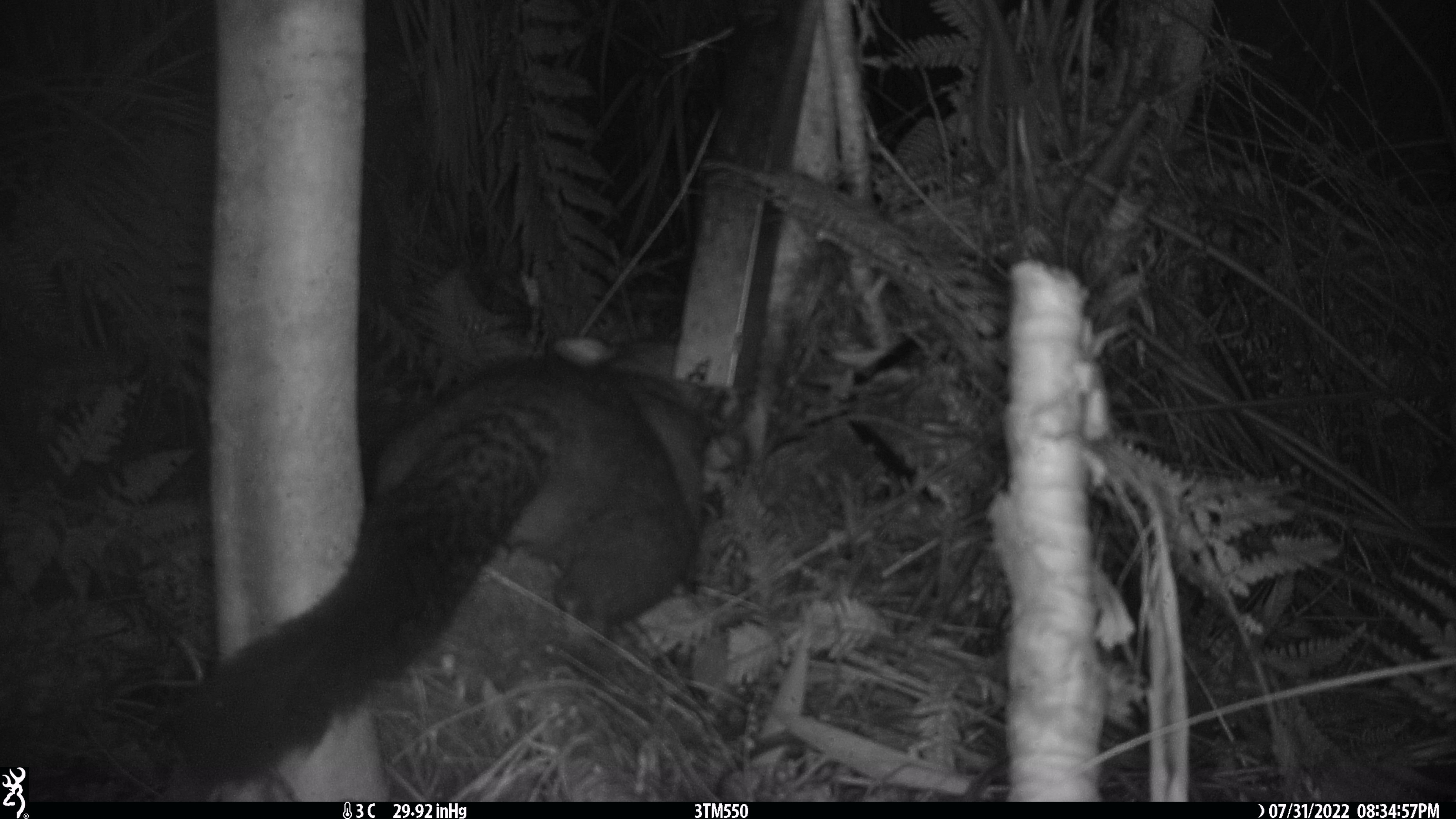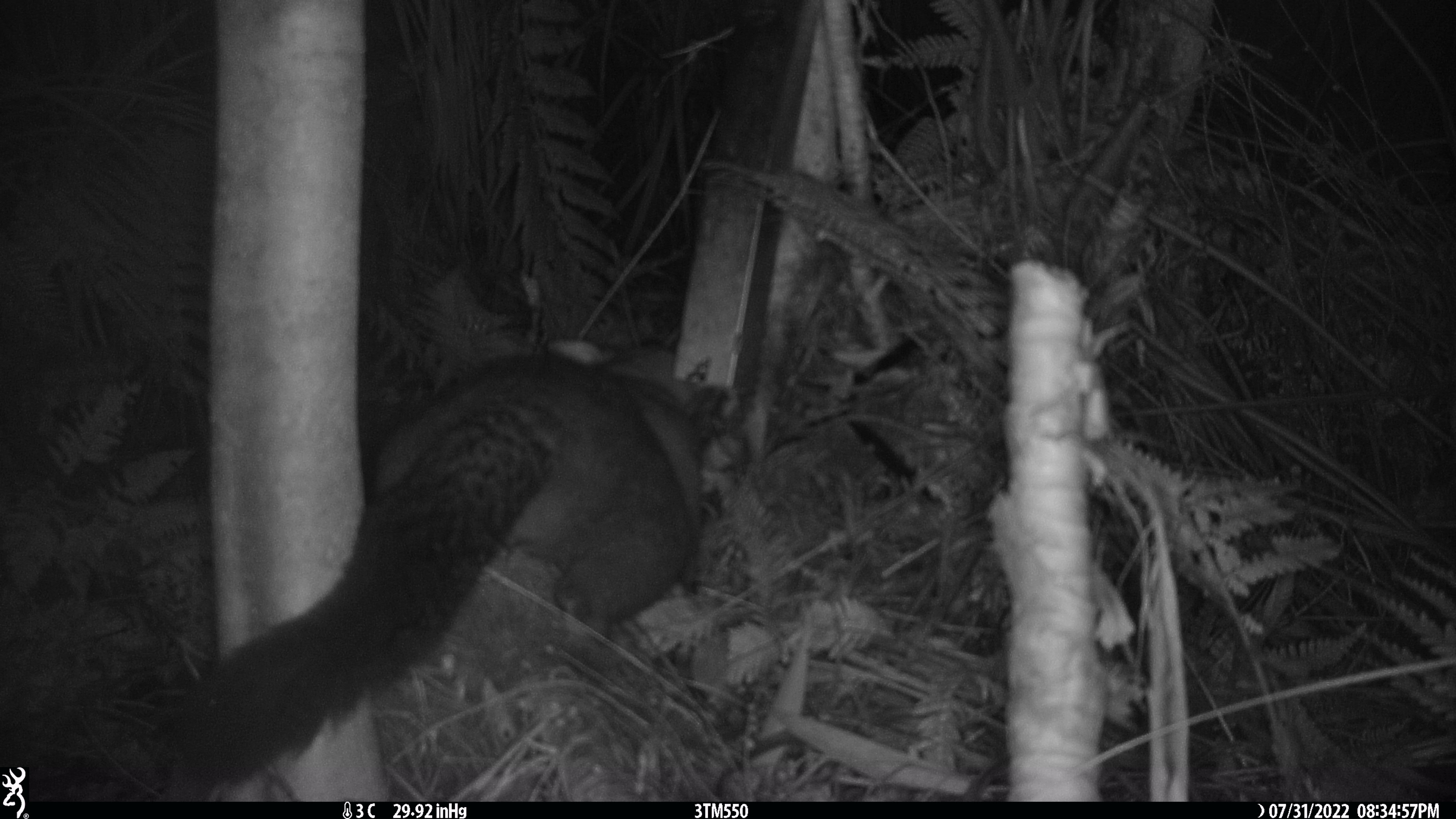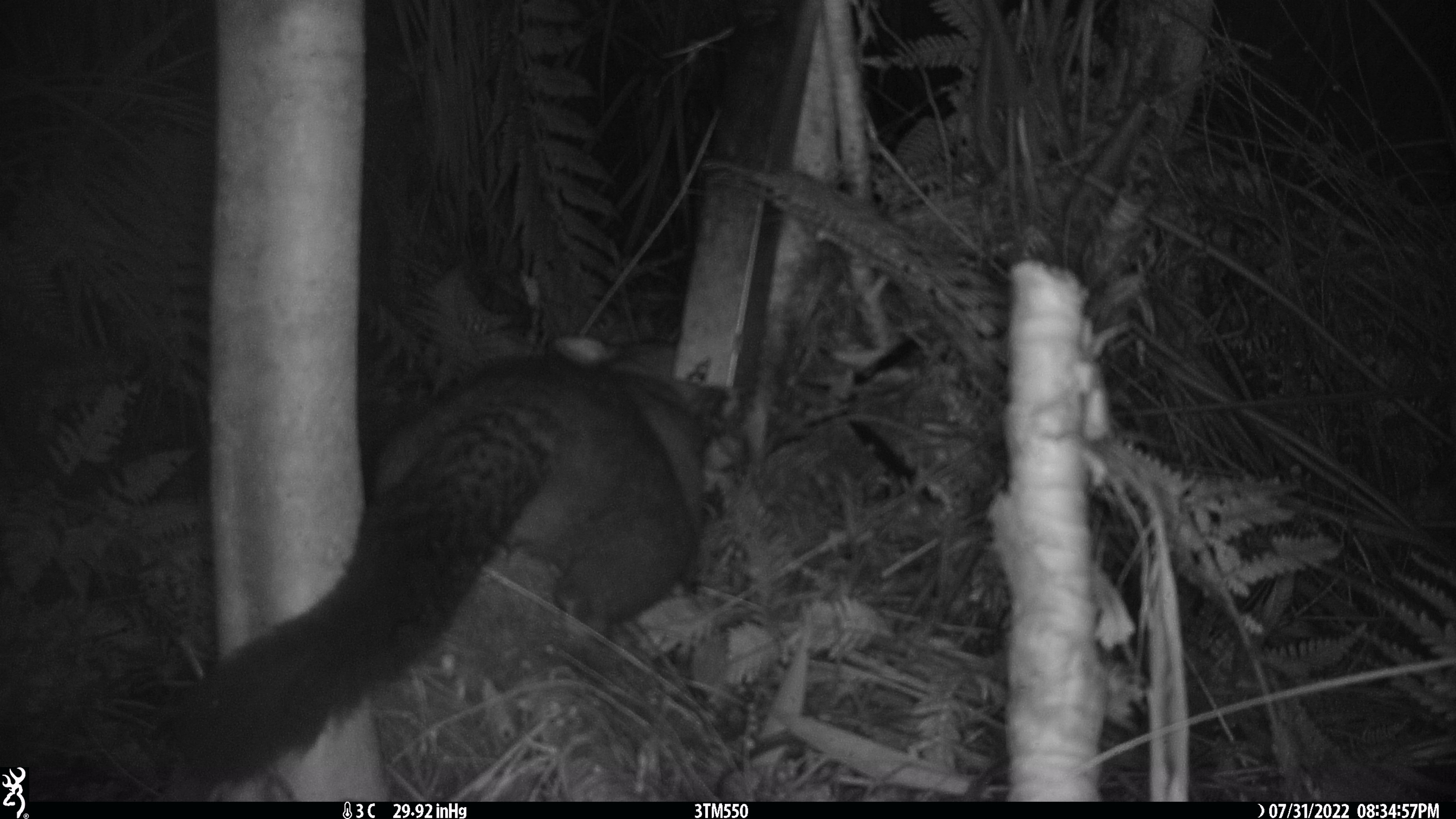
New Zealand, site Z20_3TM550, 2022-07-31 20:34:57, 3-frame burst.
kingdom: Animalia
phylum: Chordata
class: Mammalia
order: Diprotodontia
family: Phalangeridae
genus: Trichosurus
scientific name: Trichosurus vulpecula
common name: common brushtail possum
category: possum